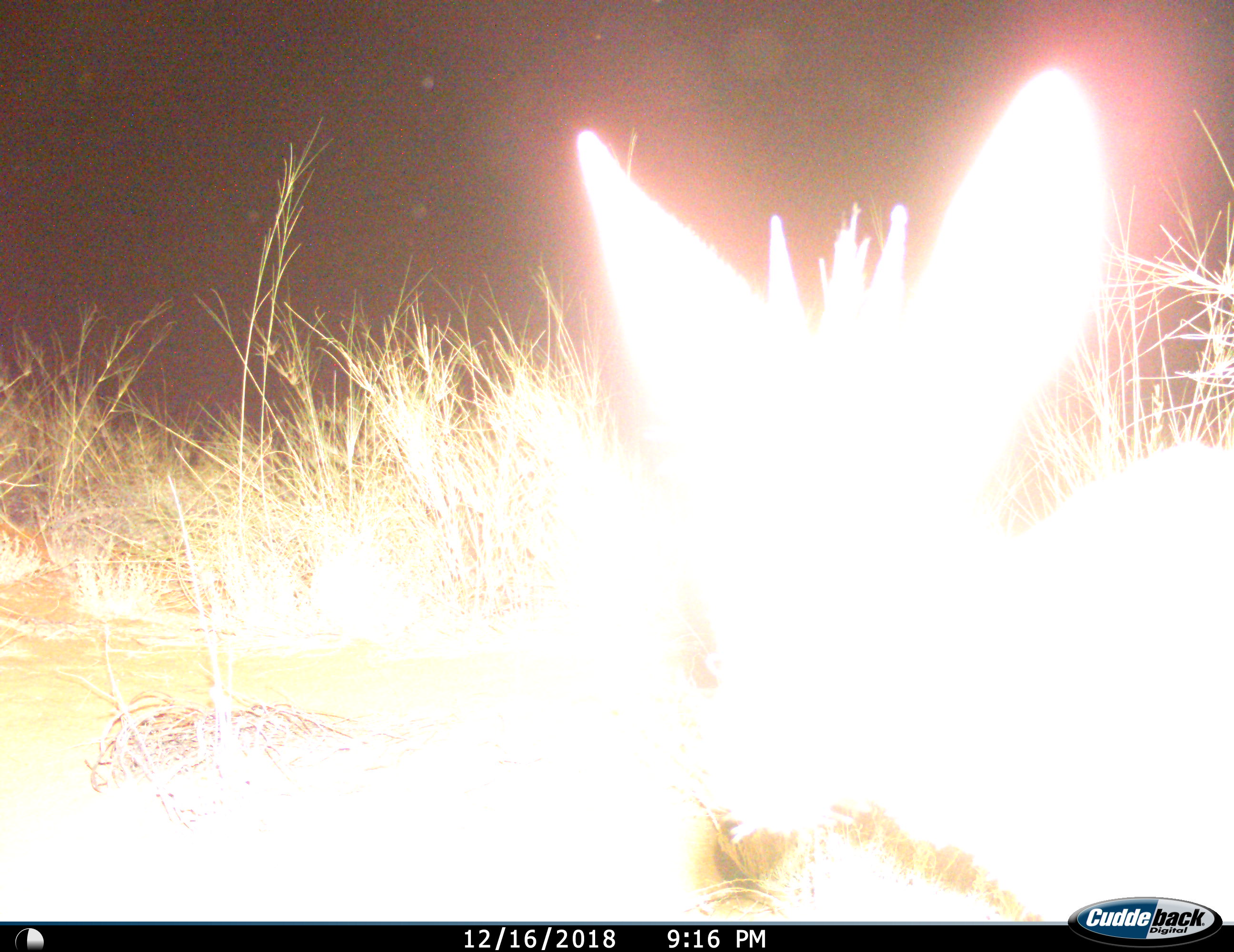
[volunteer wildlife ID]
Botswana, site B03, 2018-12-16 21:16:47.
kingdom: Animalia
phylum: Chordata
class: Mammalia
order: Artiodactyla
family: Bovidae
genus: Raphicerus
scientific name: Raphicerus campestris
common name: steenbok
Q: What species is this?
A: Steenbok (Raphicerus campestris).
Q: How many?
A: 1.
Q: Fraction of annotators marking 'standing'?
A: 100%.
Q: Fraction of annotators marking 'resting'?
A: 0%.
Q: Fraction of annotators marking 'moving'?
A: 0%.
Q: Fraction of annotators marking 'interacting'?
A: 0%.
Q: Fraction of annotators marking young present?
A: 0%.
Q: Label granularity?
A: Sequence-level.